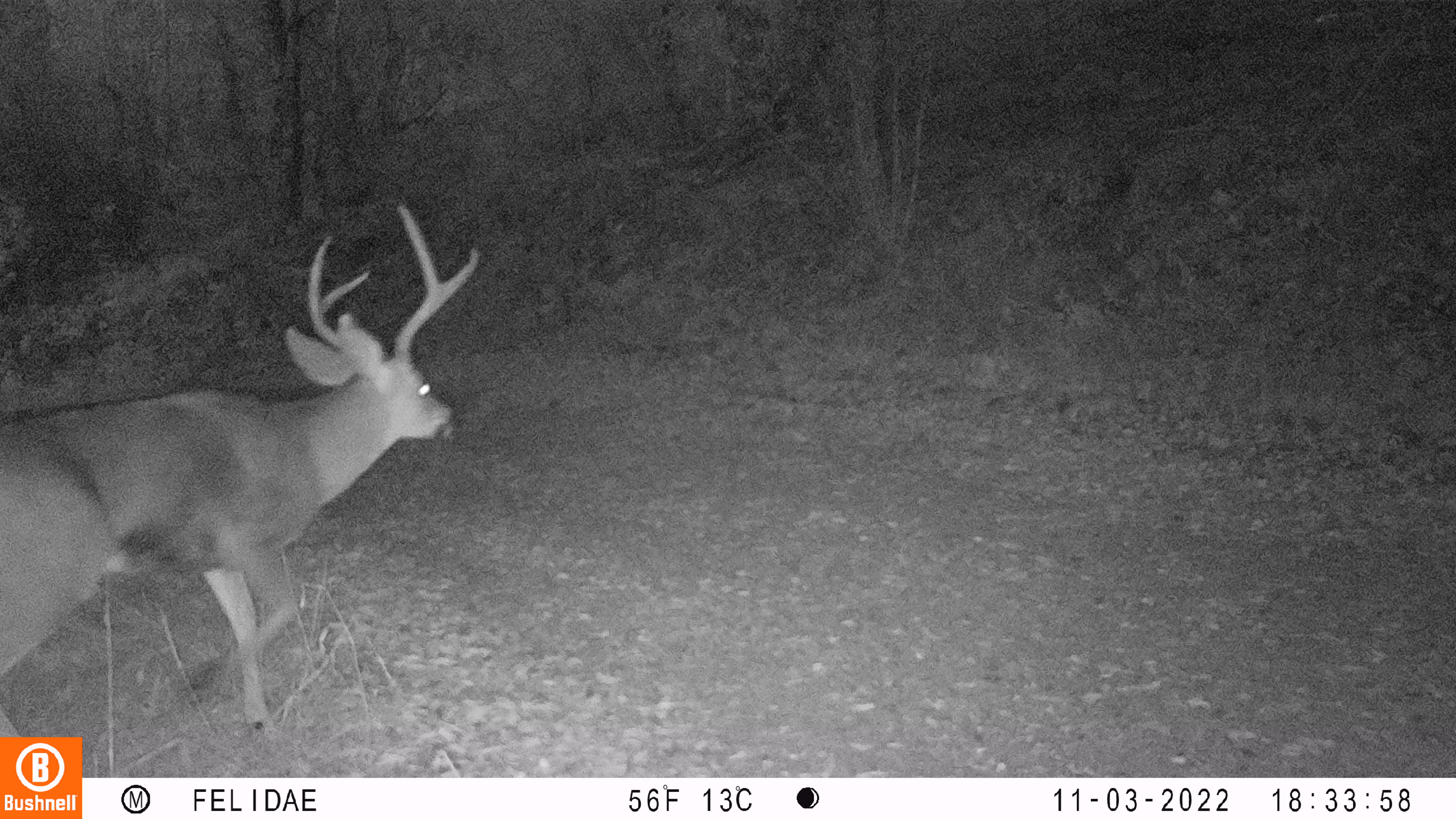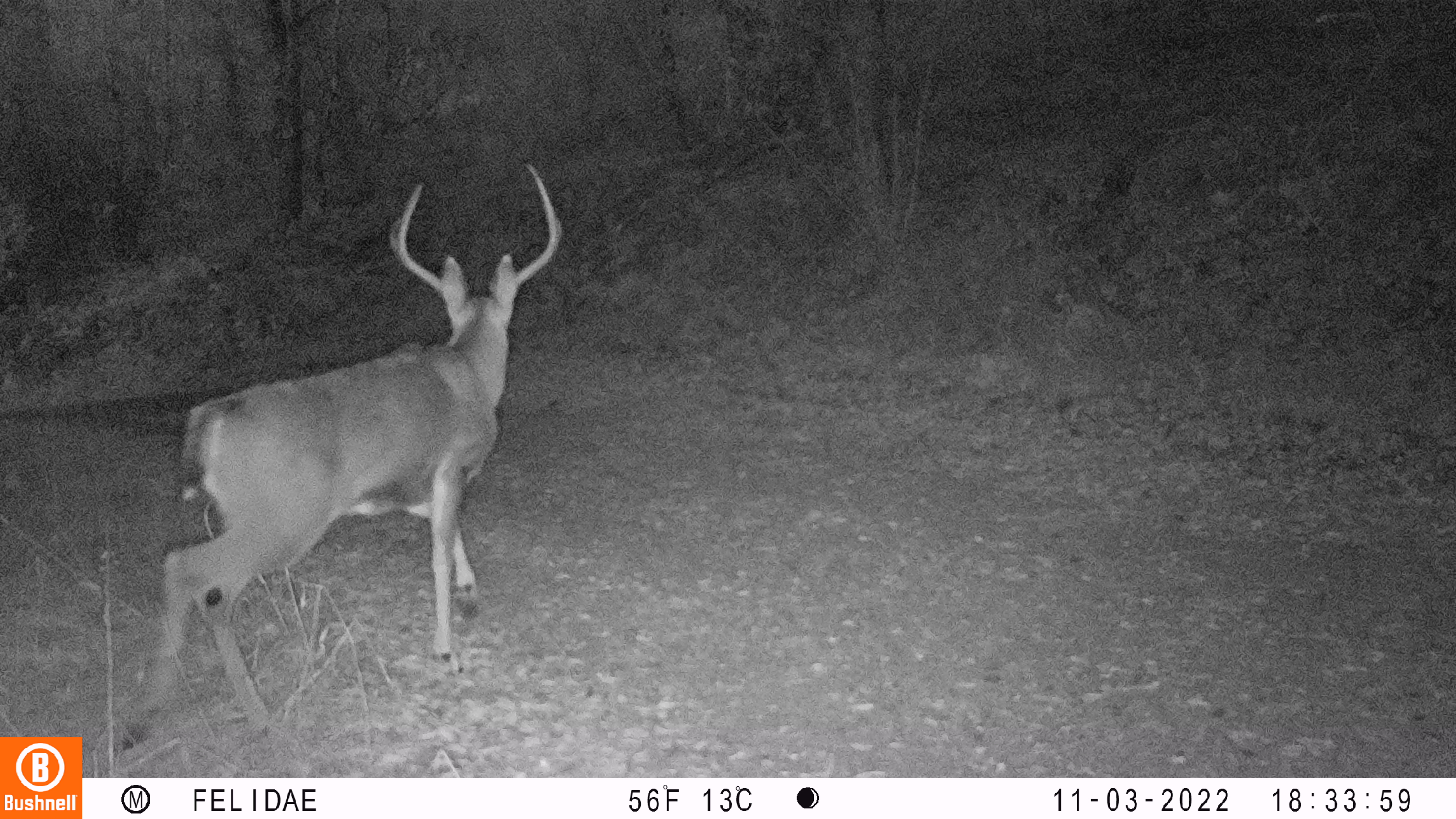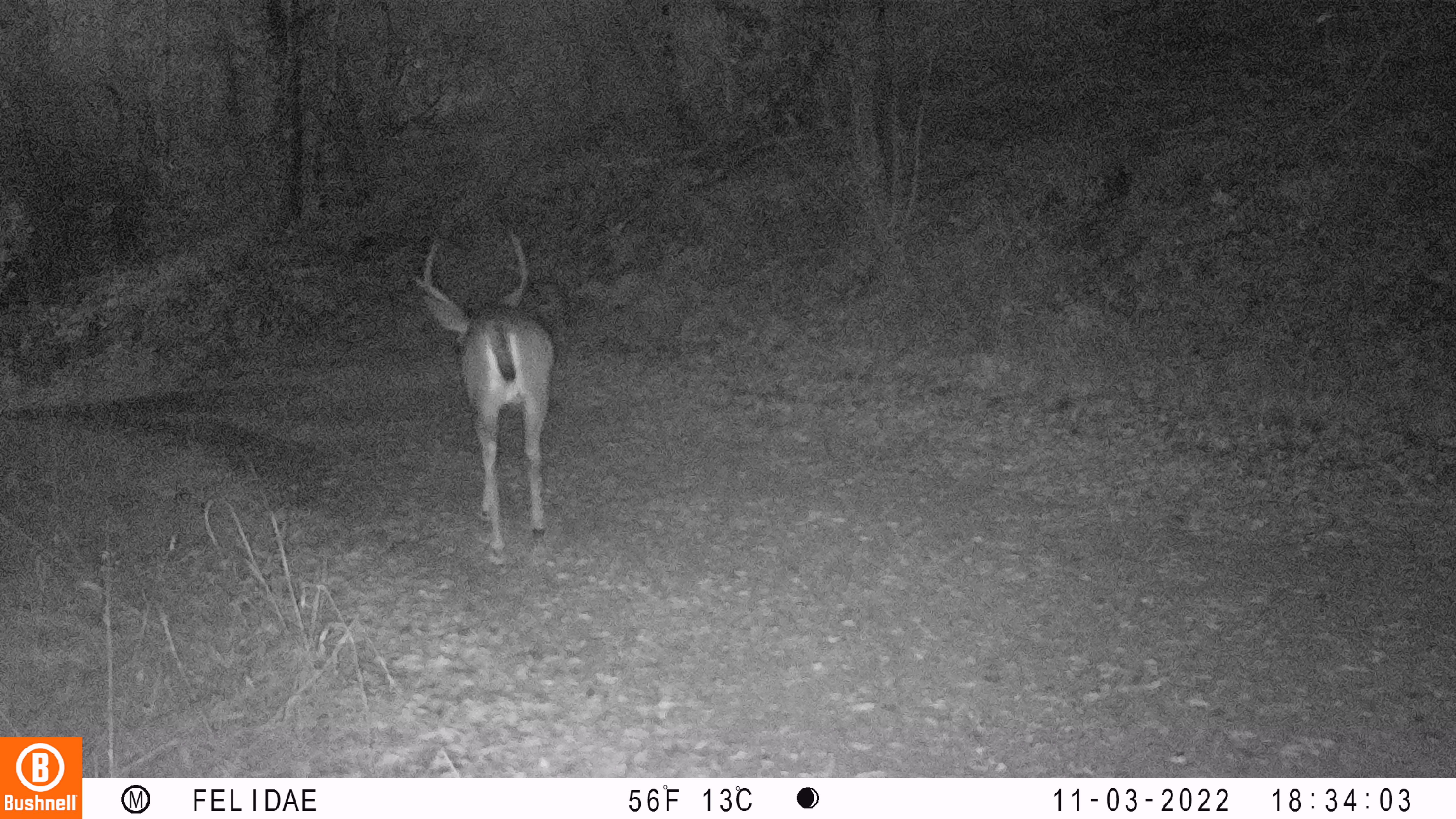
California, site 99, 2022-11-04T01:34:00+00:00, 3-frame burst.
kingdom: Animalia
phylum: Chordata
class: Mammalia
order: Artiodactyla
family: Cervidae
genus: Odocoileus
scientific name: Odocoileus hemionus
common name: mule deer